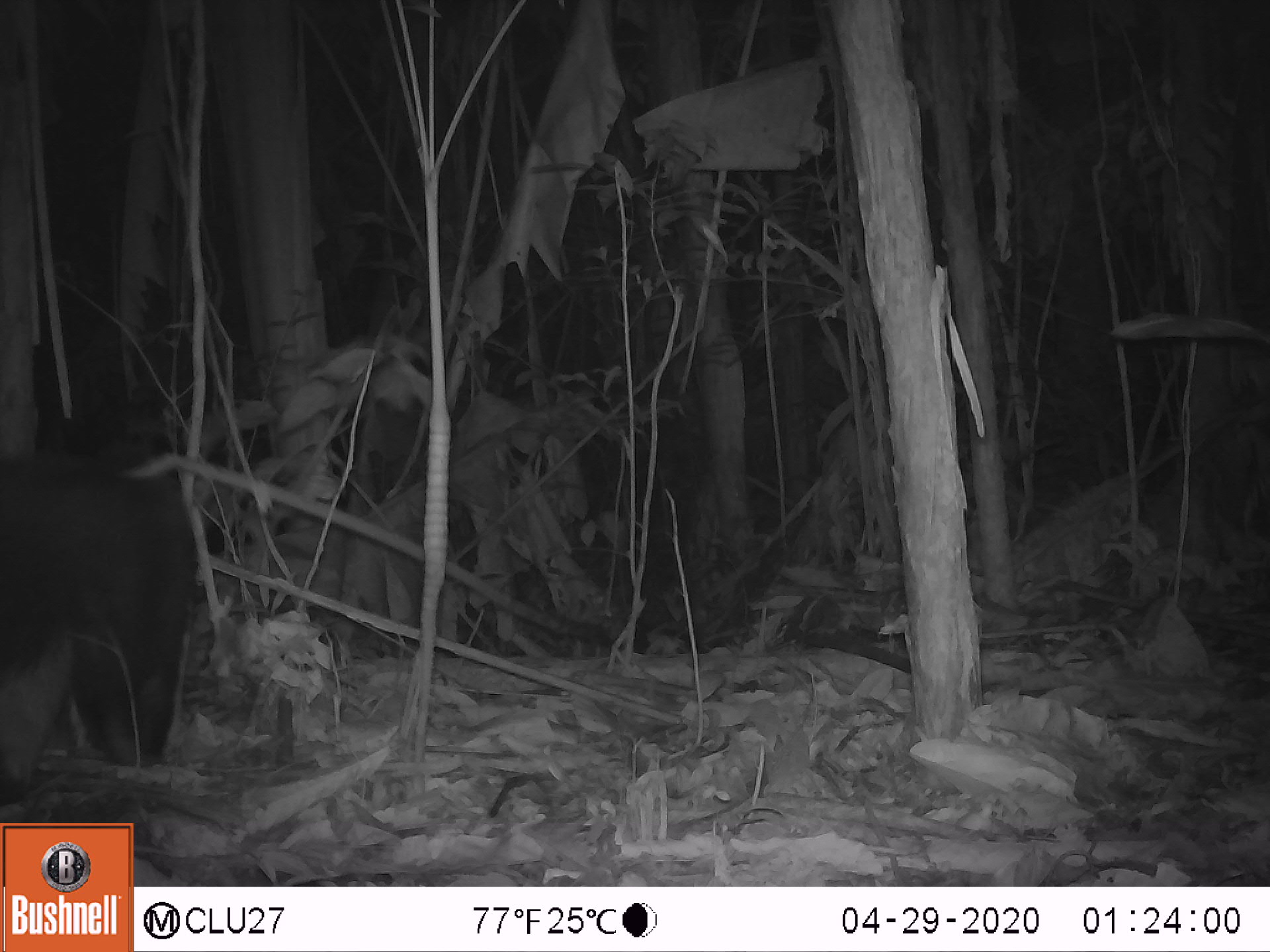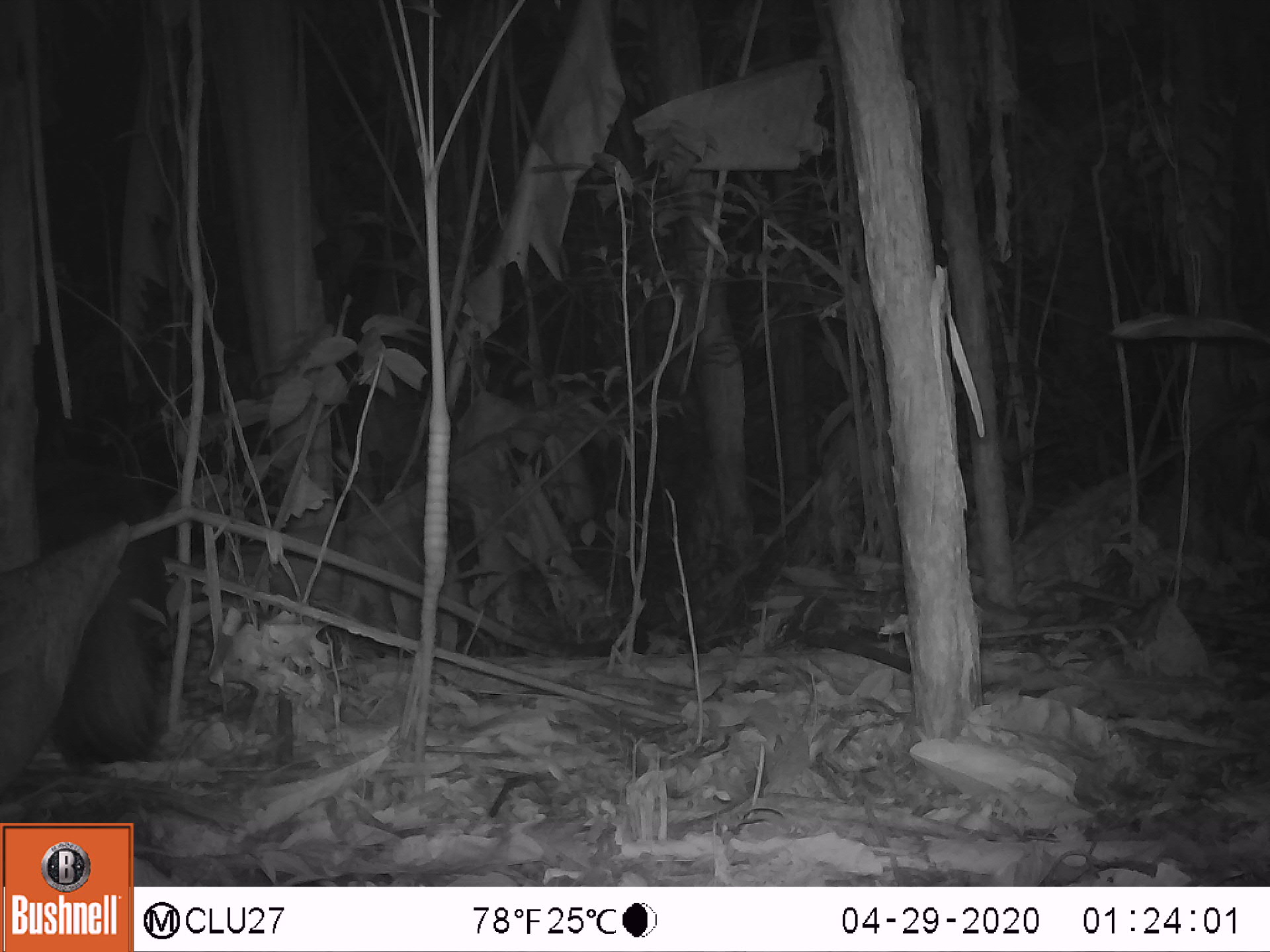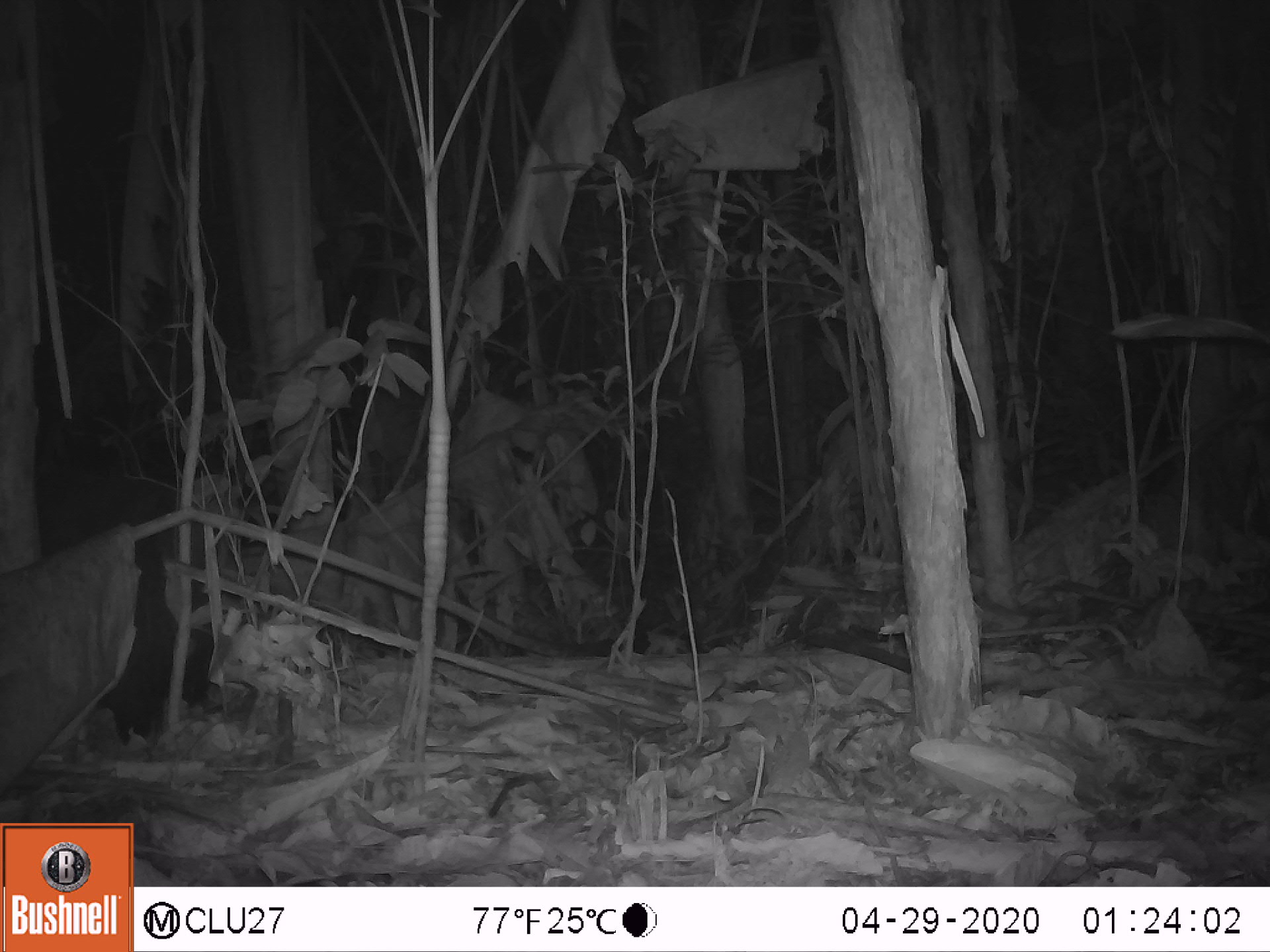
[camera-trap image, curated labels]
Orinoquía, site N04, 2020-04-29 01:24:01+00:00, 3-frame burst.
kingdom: Animalia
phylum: Chordata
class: Mammalia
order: Pilosa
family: Myrmecophagidae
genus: Myrmecophaga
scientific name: Myrmecophaga tridactyla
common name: giant anteater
Giant anteater (Myrmecophaga tridactyla).